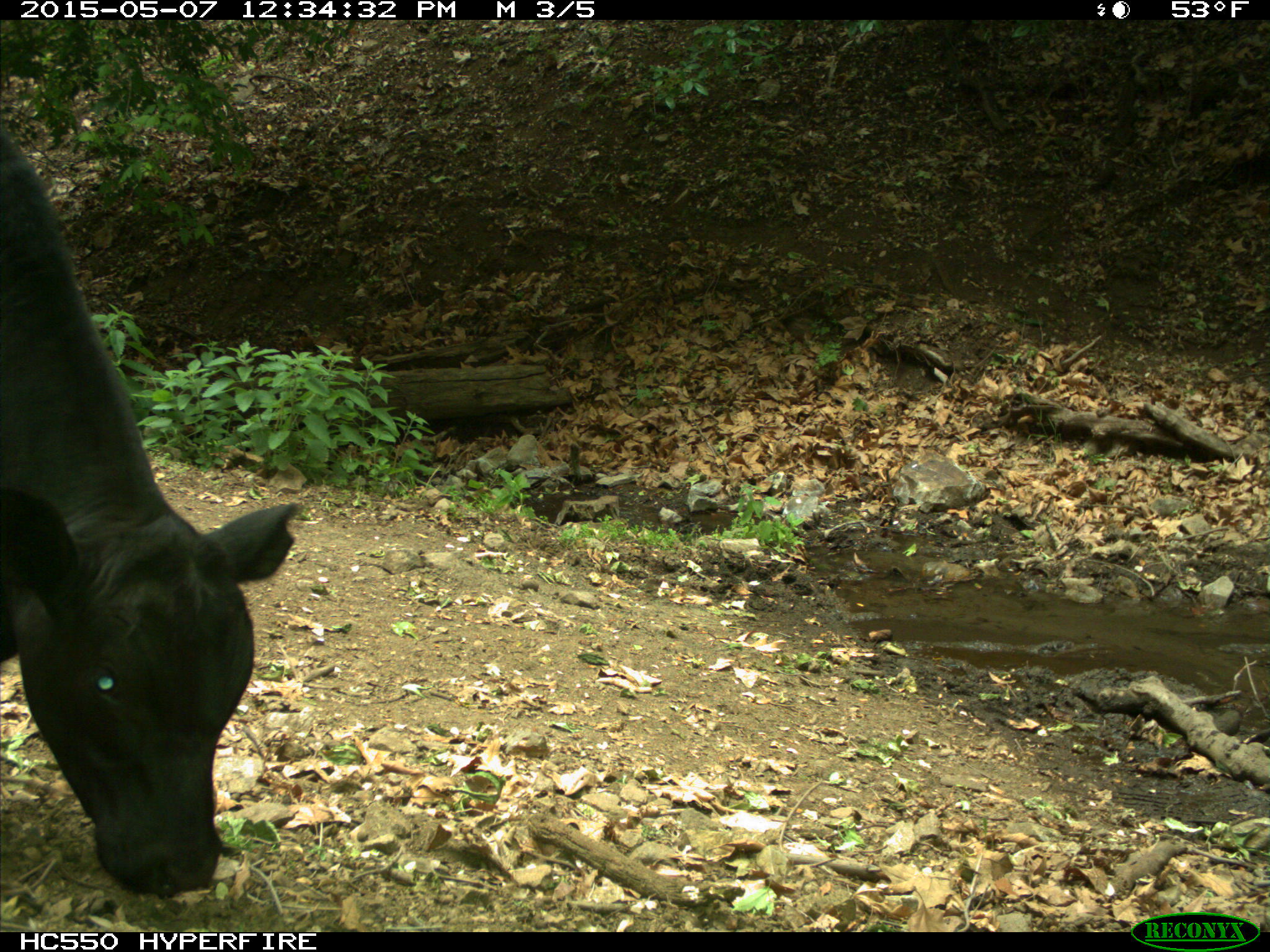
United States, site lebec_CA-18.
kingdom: Animalia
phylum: Chordata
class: Mammalia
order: Artiodactyla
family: Bovidae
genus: Bos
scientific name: Bos taurus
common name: domestic cow